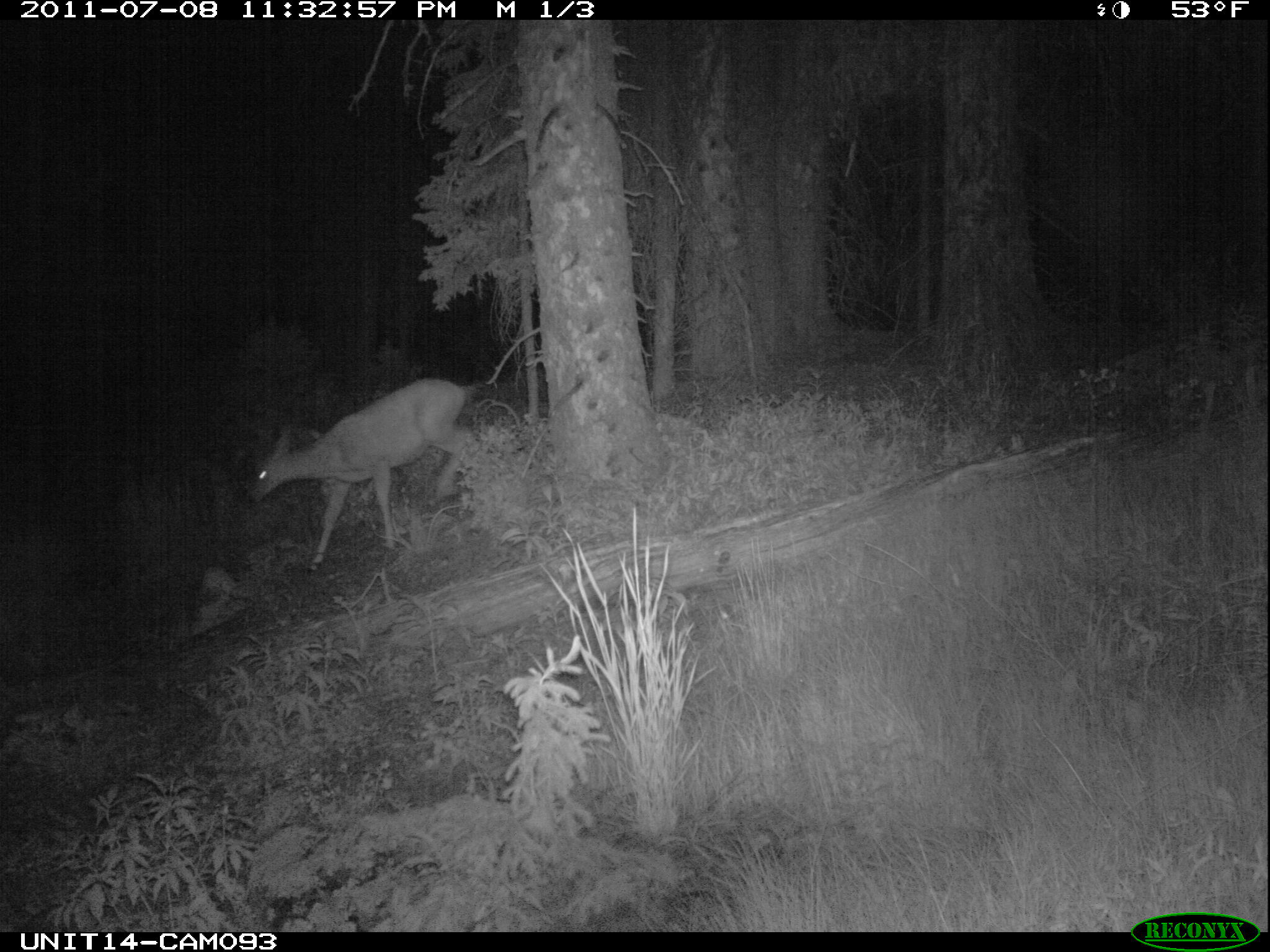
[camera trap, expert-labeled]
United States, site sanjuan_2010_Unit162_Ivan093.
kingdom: Animalia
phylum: Chordata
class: Mammalia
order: Artiodactyla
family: Cervidae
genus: Odocoileus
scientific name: Odocoileus hemionus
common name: mule deer